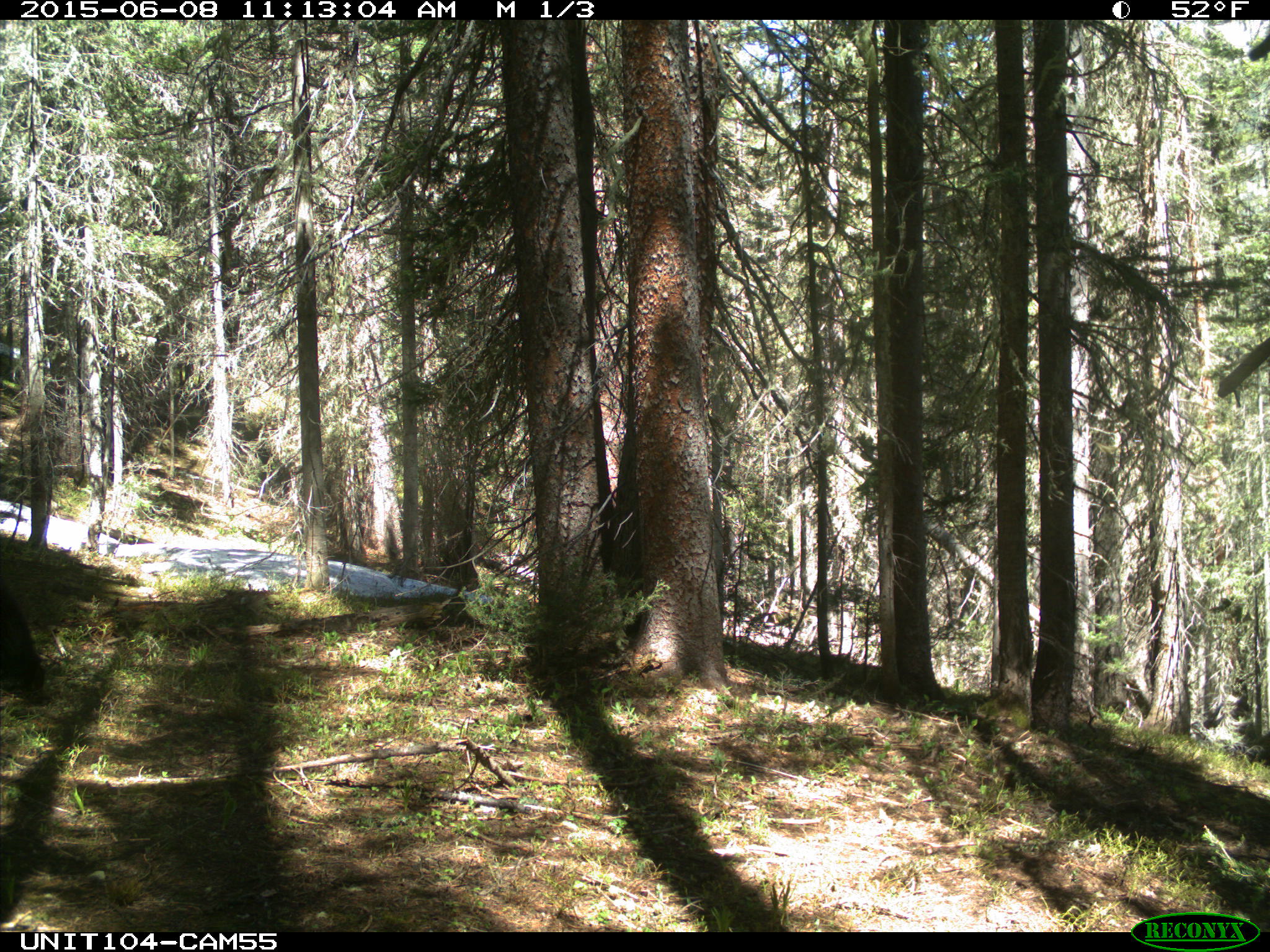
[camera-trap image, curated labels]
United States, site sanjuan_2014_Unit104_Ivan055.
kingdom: Animalia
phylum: Chordata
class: Mammalia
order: Carnivora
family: Ursidae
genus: Ursus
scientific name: Ursus americanus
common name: american black bear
Ursus americanus (american black bear).